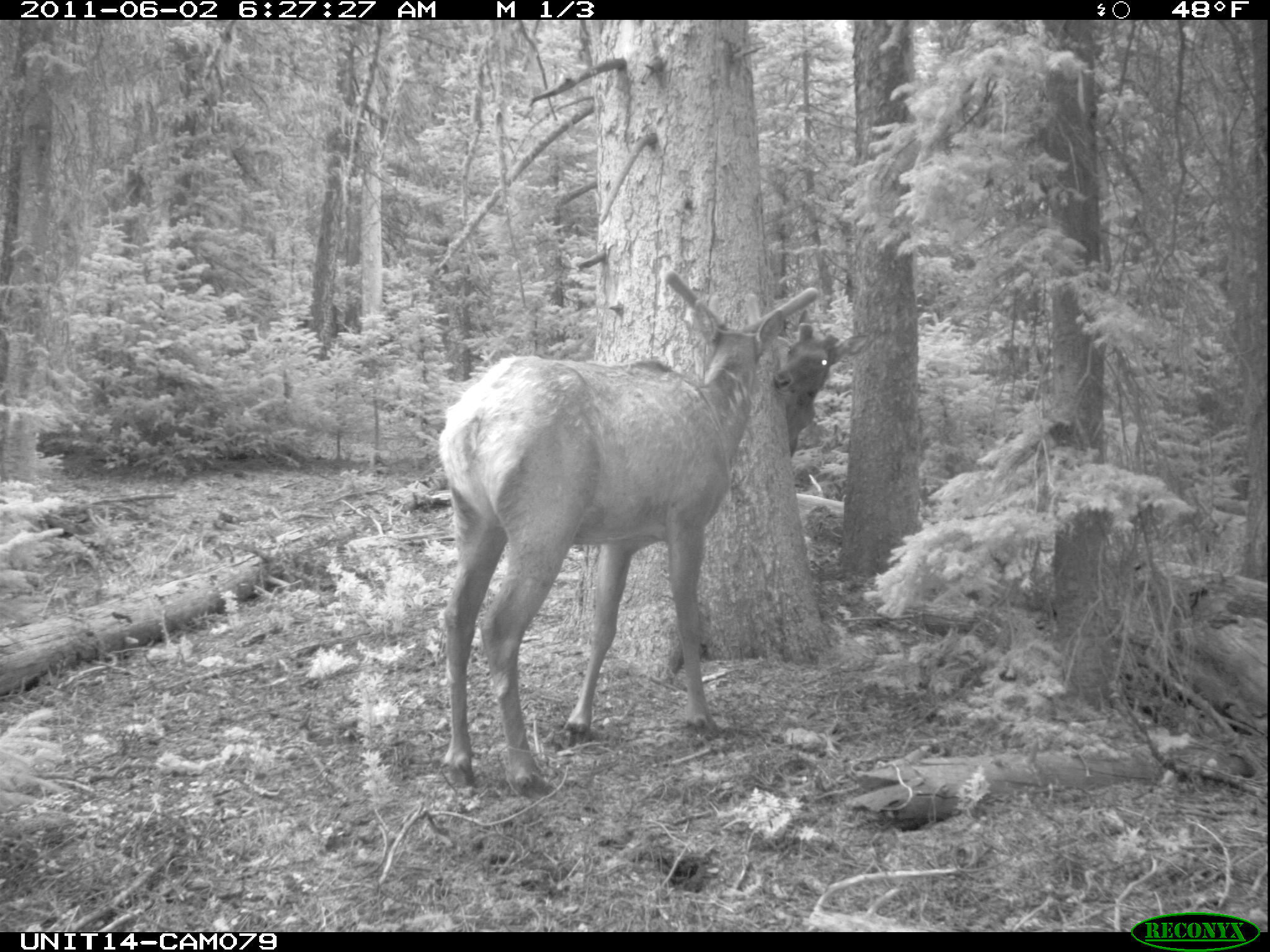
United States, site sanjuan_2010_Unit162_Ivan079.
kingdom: Animalia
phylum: Chordata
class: Mammalia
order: Artiodactyla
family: Cervidae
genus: Cervus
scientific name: Cervus elaphus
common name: red deer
Cervus elaphus (red deer).